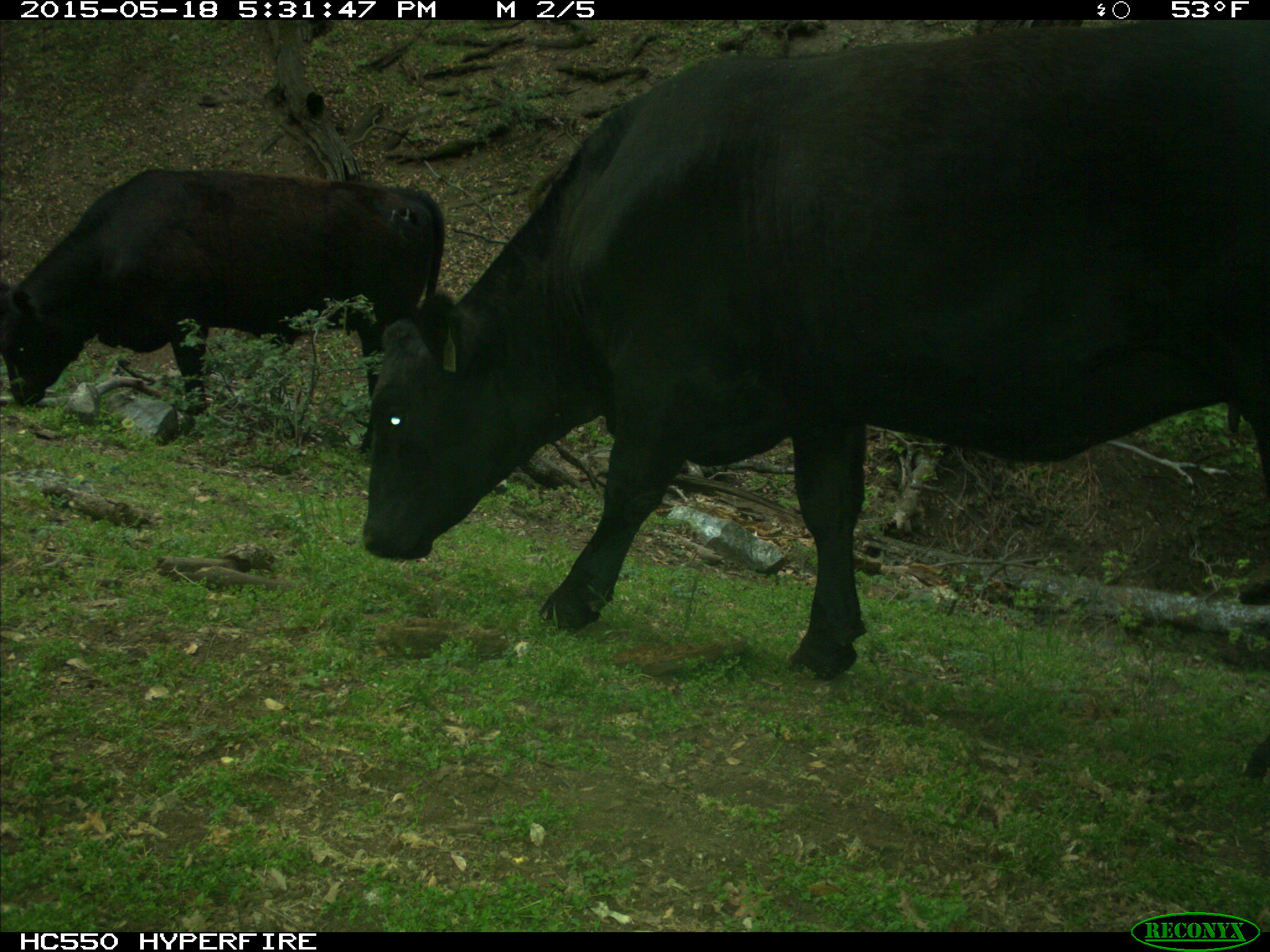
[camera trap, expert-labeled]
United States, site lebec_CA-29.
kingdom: Animalia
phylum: Chordata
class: Mammalia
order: Artiodactyla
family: Bovidae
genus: Bos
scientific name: Bos taurus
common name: domestic cow